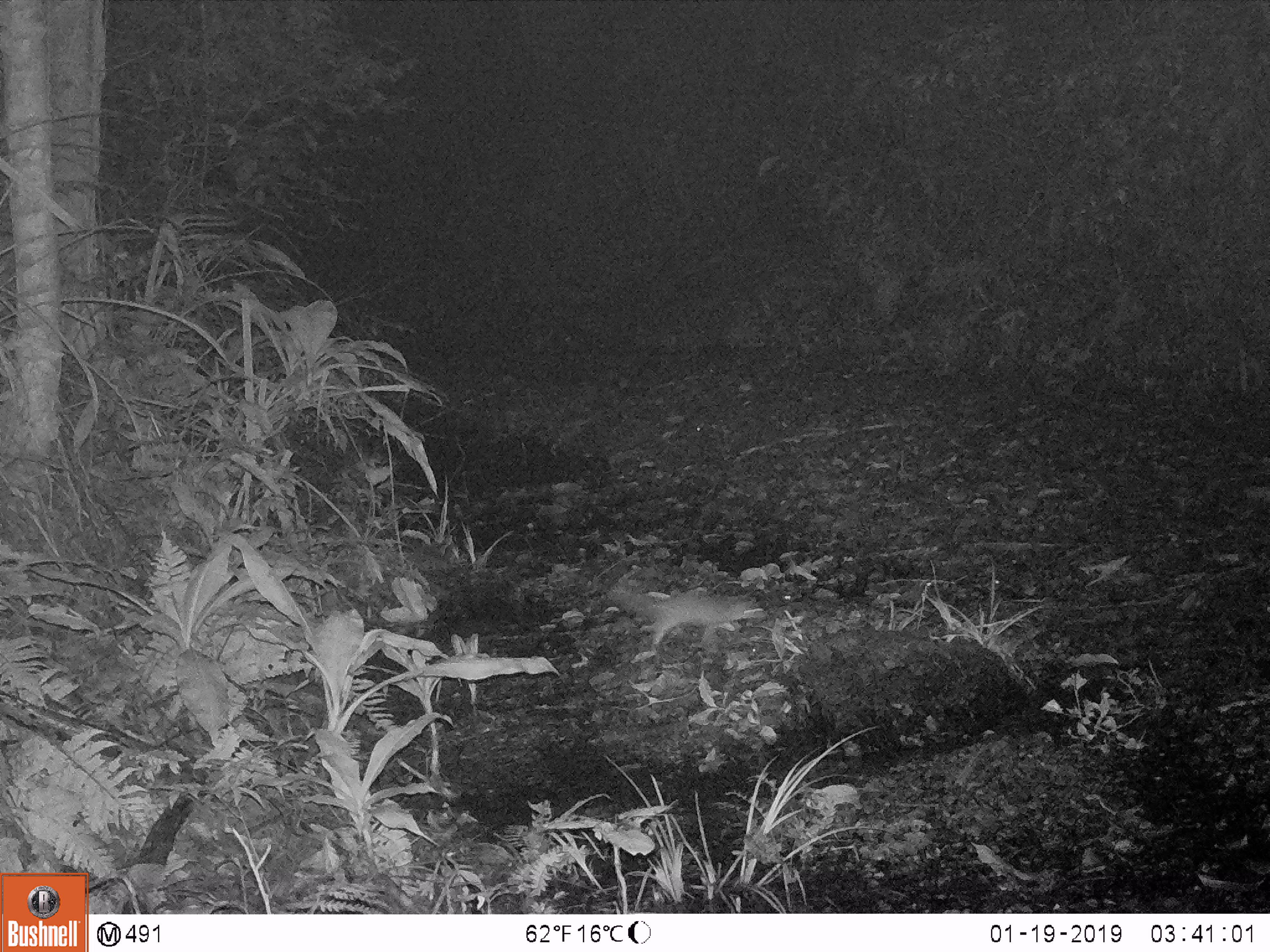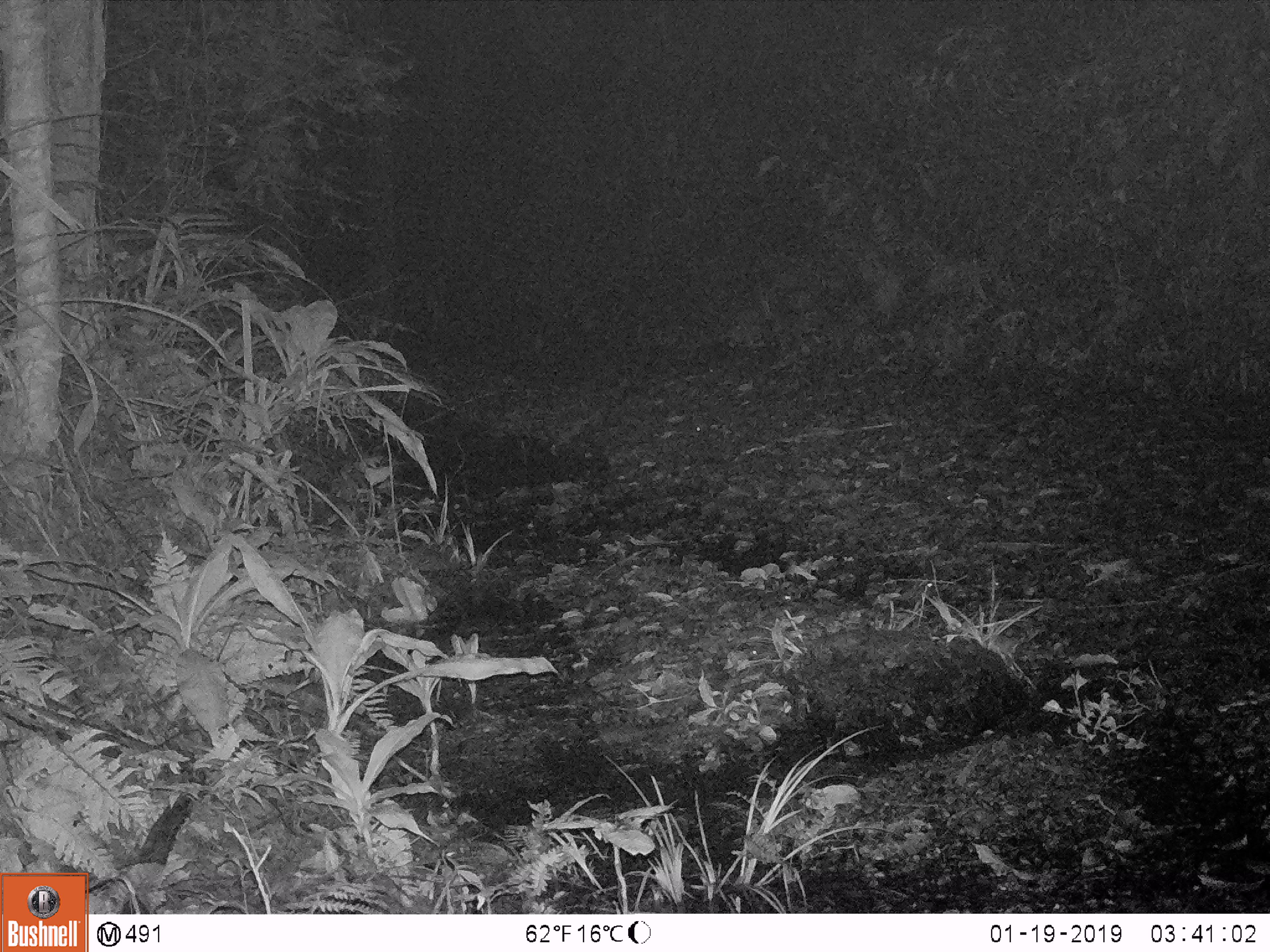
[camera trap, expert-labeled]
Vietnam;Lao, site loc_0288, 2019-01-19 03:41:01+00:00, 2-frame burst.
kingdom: Animalia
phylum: Chordata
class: Mammalia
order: Carnivora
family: Mustelidae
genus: Melogale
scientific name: Melogale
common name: ferret badger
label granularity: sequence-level